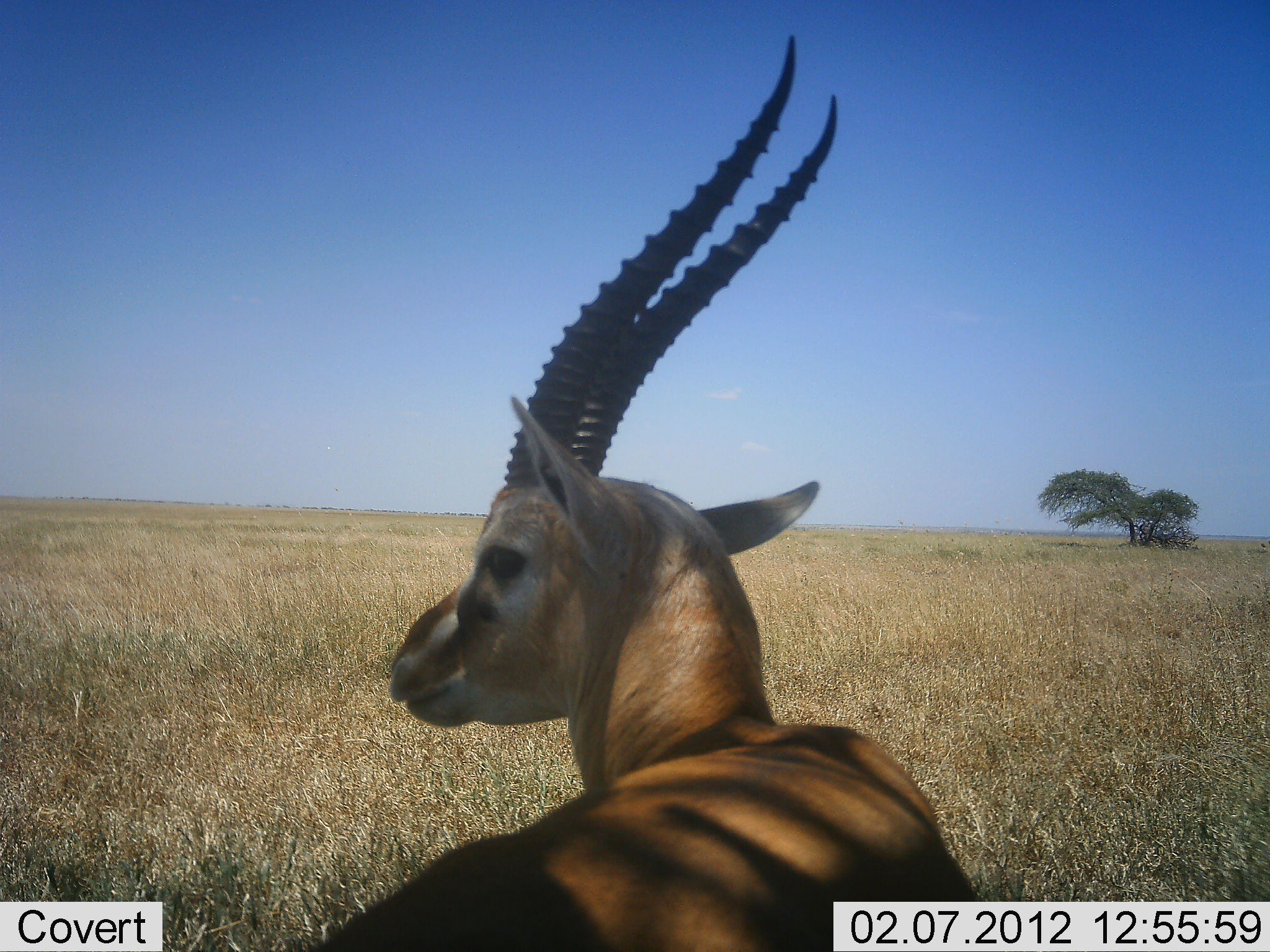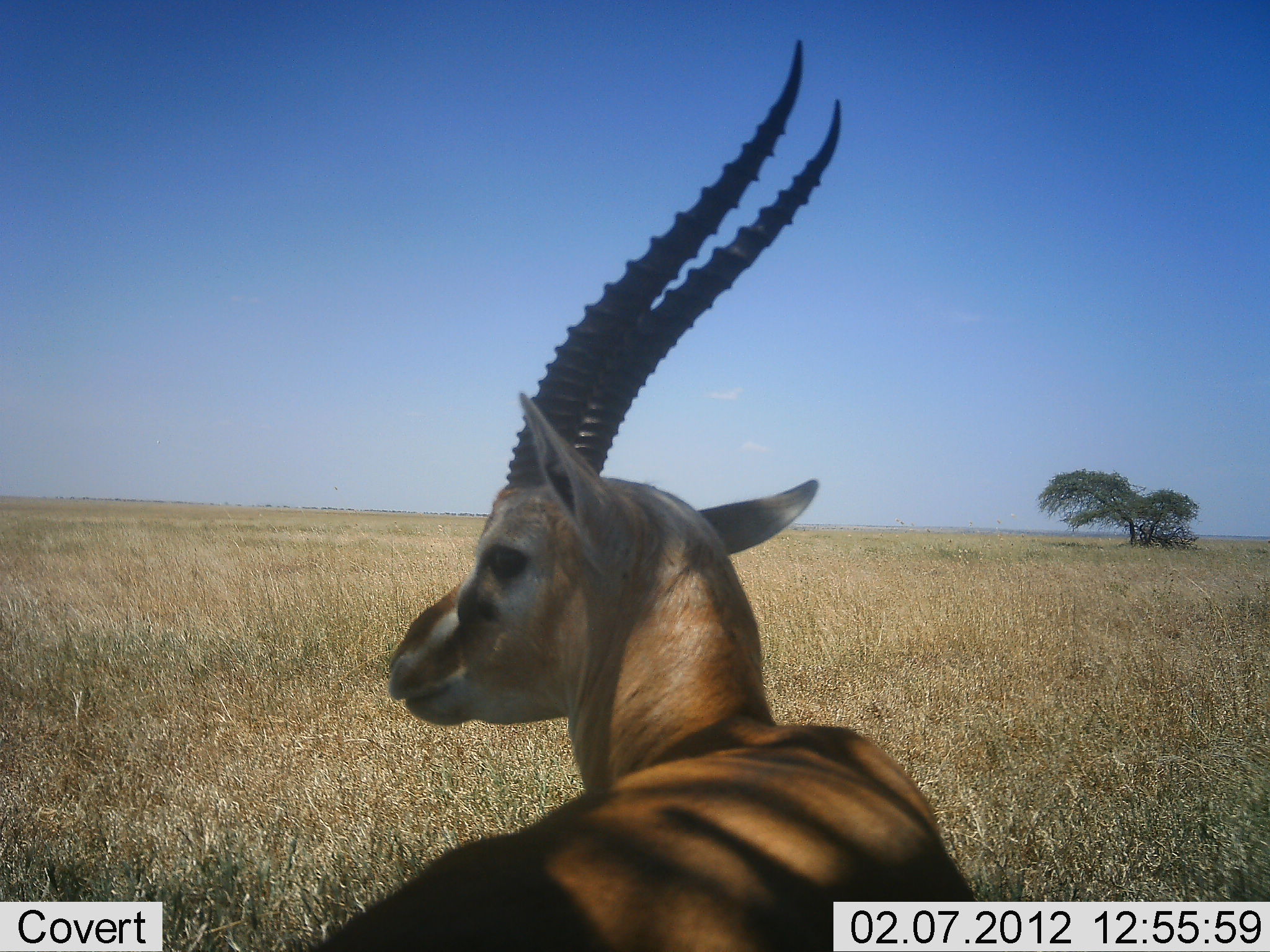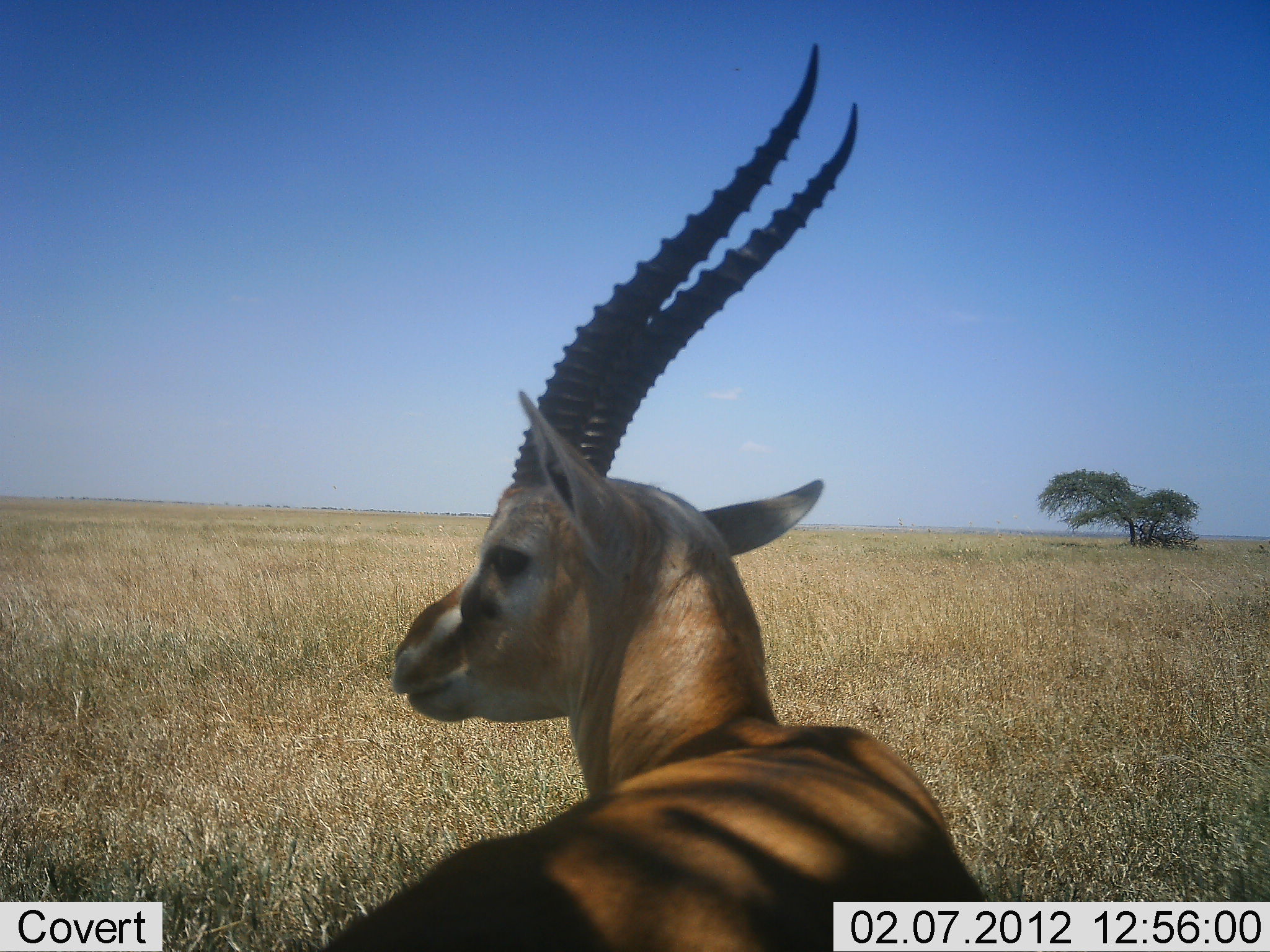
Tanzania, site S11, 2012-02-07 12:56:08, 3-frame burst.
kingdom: Animalia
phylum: Chordata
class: Mammalia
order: Artiodactyla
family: Bovidae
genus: Eudorcas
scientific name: Eudorcas thomsonii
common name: thomson's gazelle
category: gazellethomsons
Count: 1.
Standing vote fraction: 73%.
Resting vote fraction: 33%.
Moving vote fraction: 0%.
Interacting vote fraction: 0%.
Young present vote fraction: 0%.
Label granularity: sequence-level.